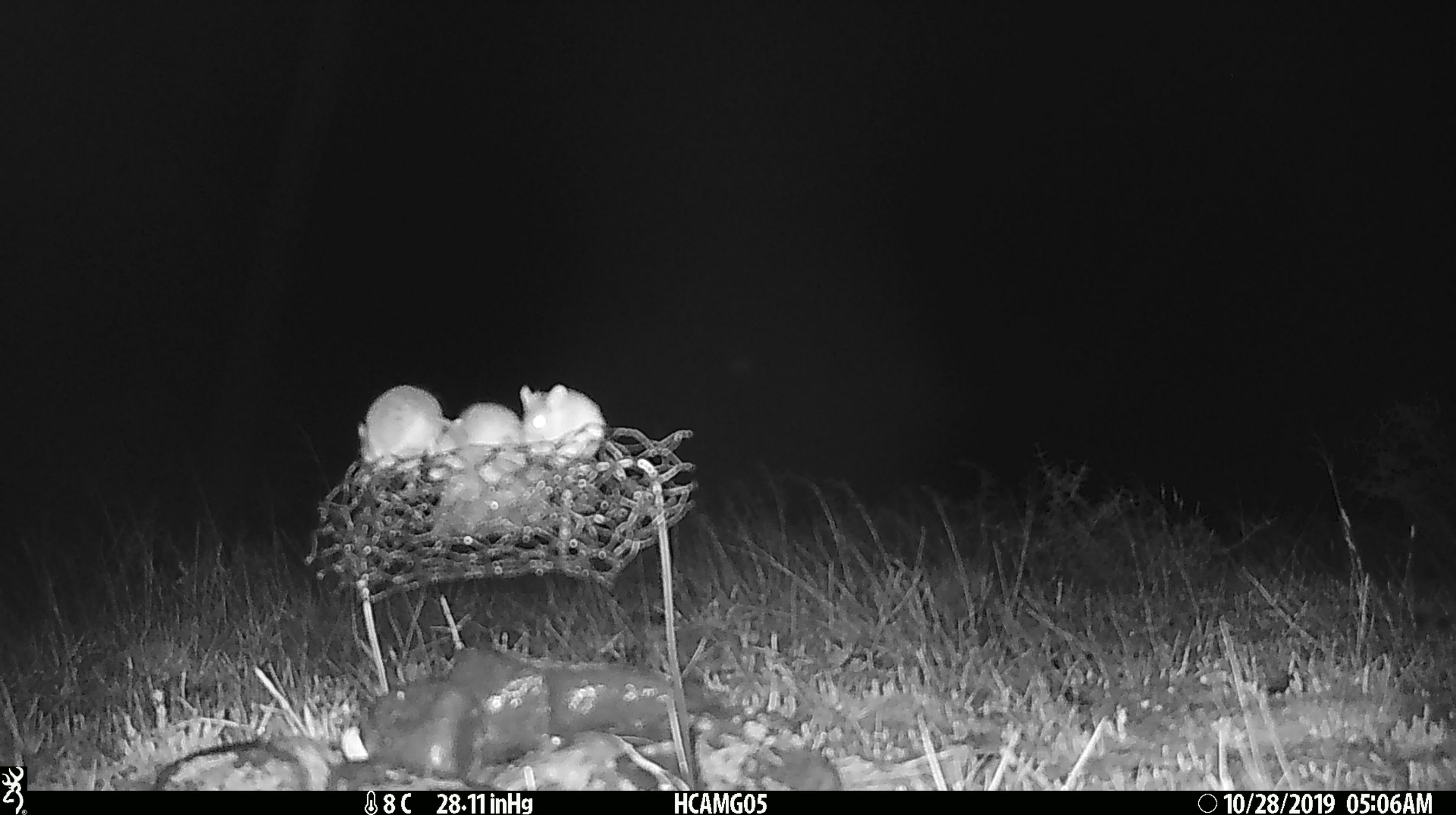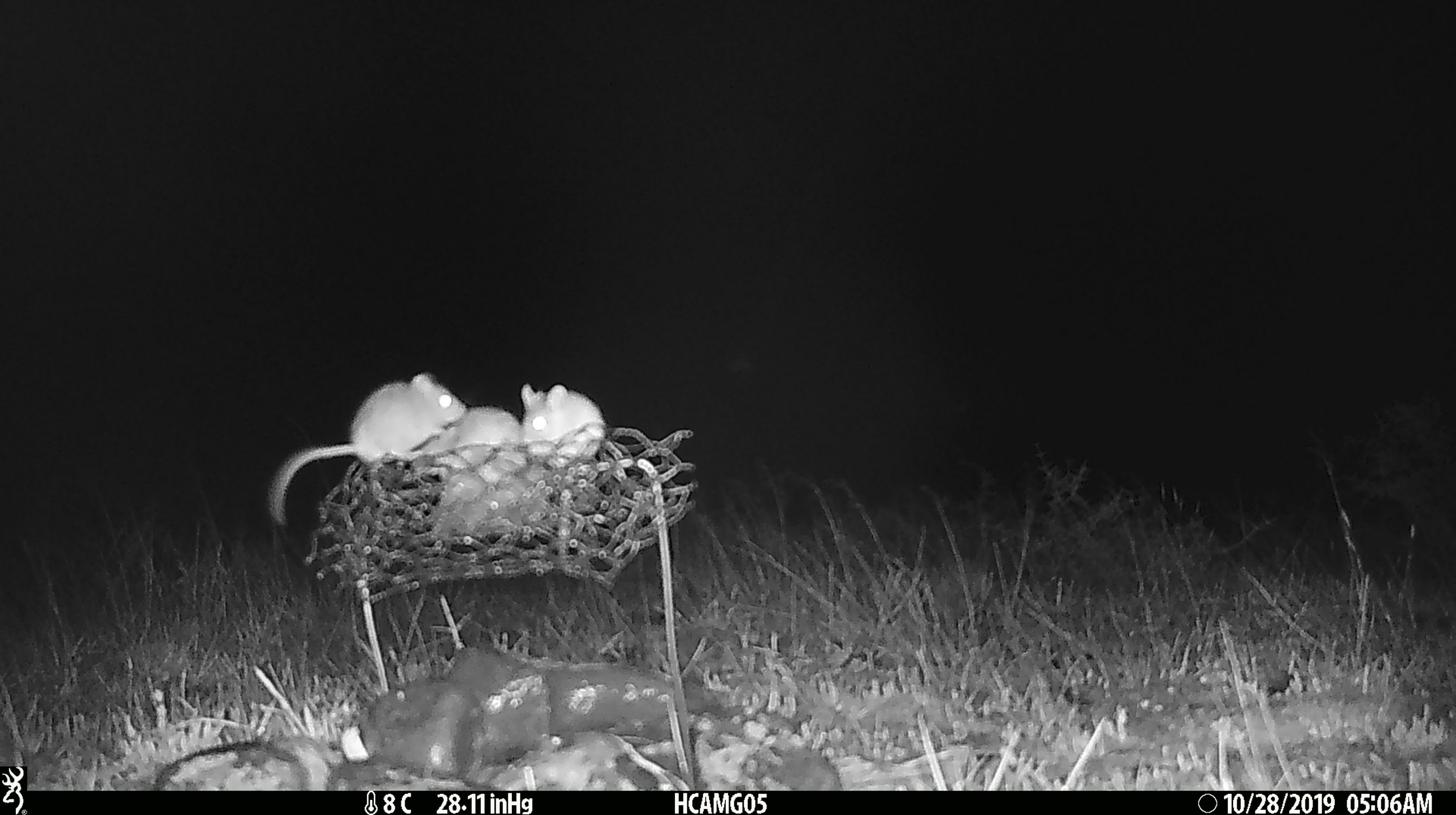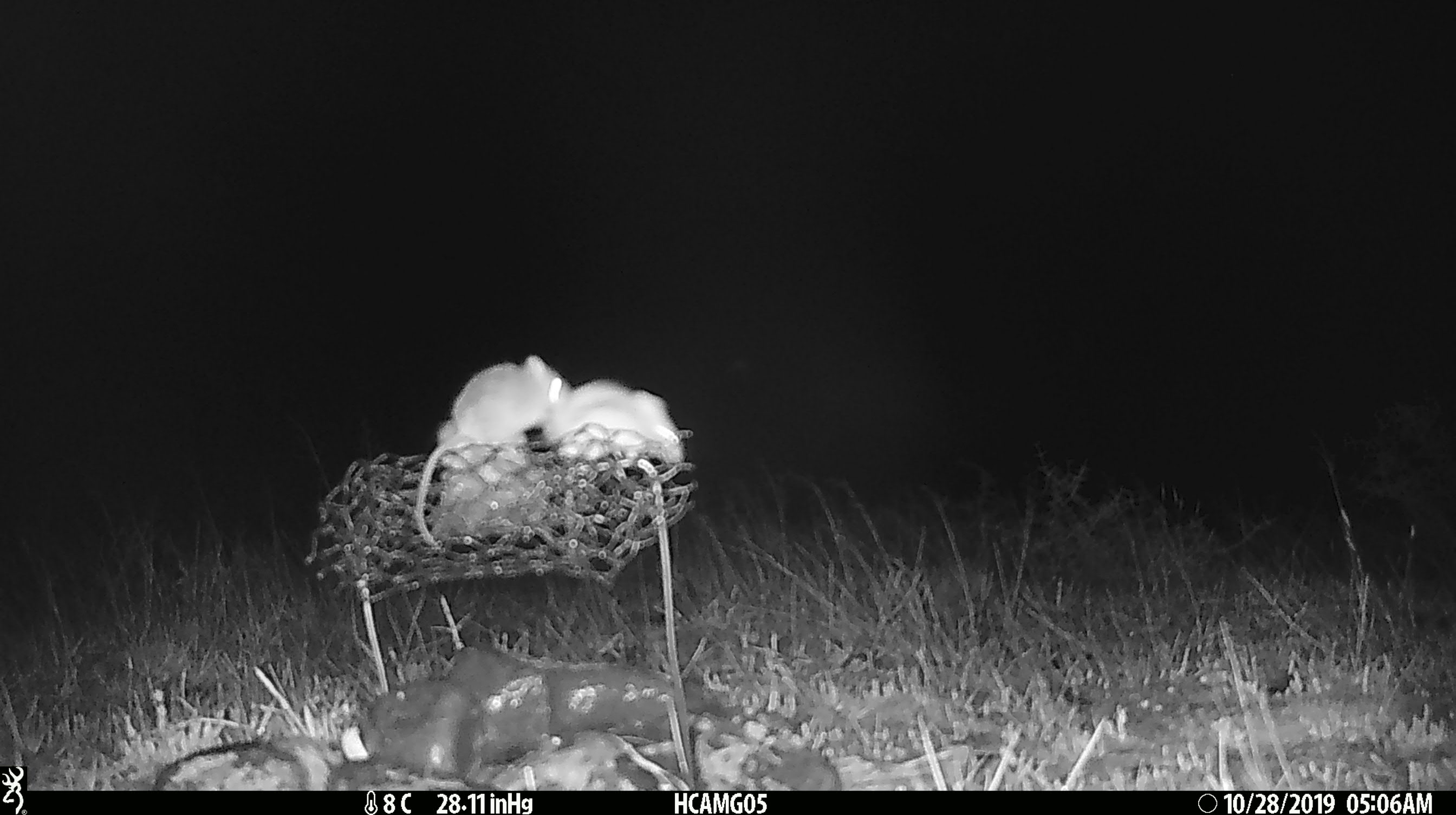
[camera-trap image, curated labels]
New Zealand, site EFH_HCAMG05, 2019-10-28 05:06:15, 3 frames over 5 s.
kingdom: Animalia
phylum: Chordata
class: Mammalia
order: Rodentia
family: Muridae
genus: Mus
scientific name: Mus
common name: mouse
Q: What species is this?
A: Mouse (Mus).